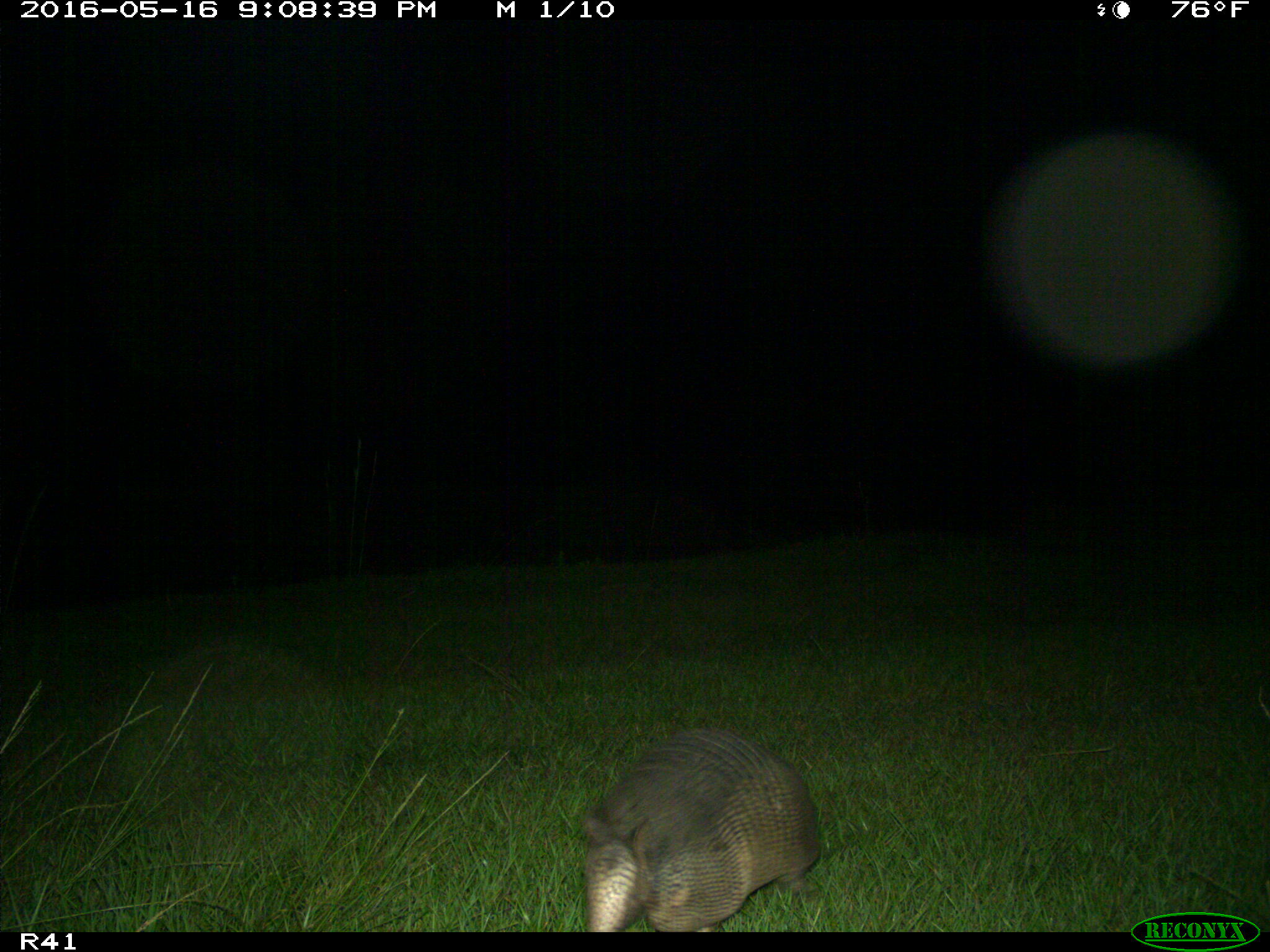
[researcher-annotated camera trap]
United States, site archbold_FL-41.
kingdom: Animalia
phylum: Chordata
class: Mammalia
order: Cingulata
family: Dasypodidae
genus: Dasypus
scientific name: Dasypus novemcinctus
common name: nine-banded armadillo